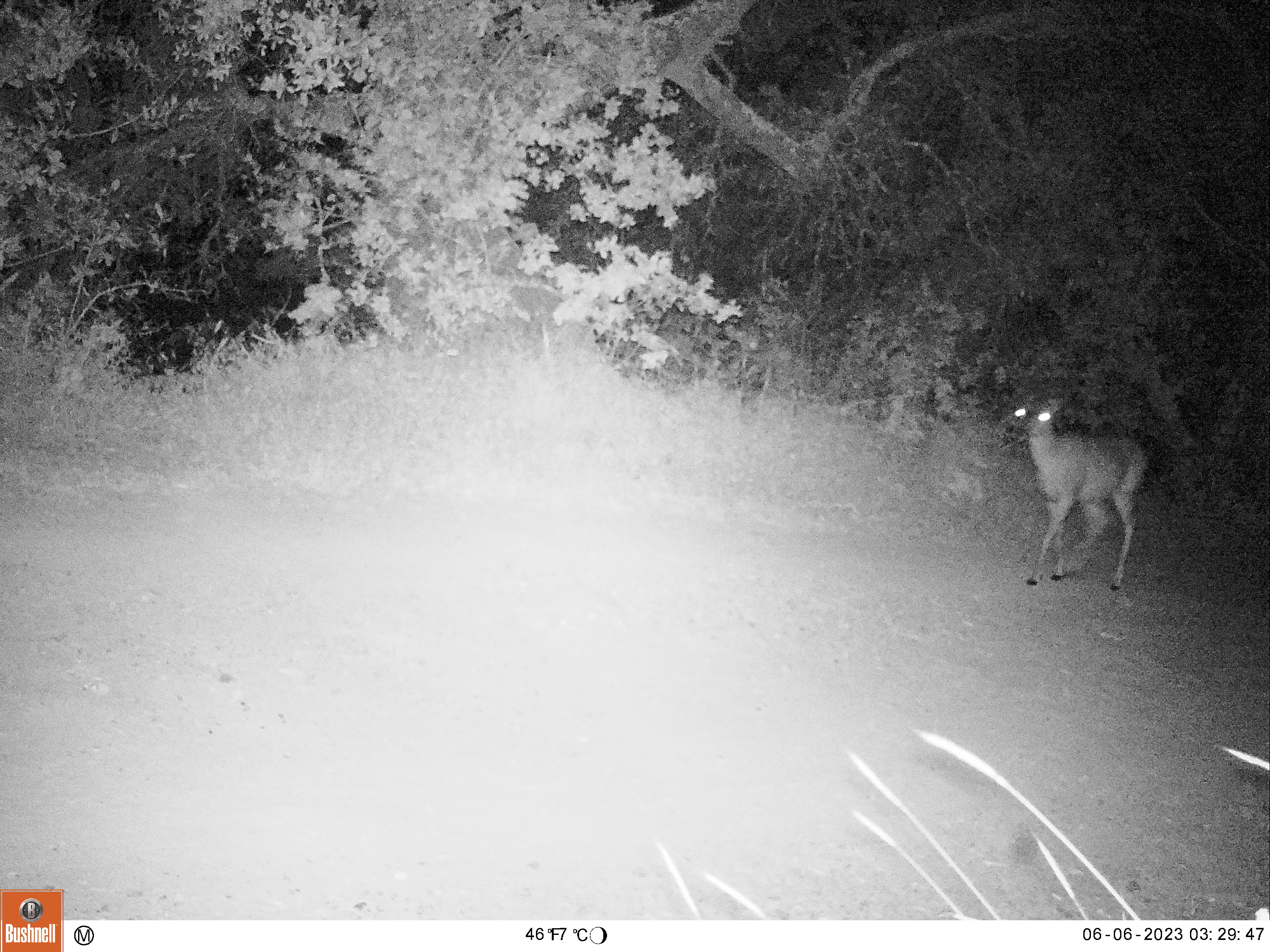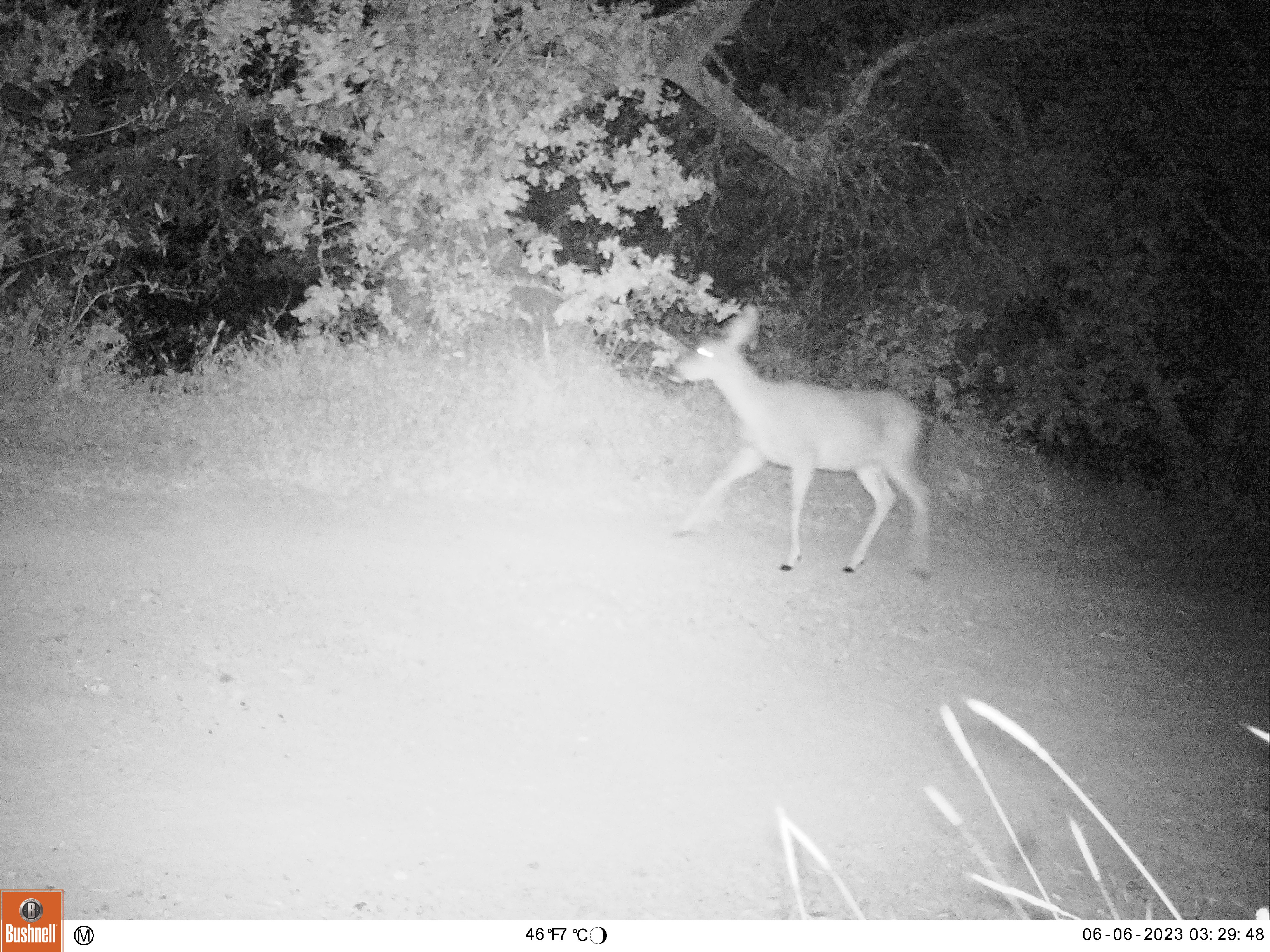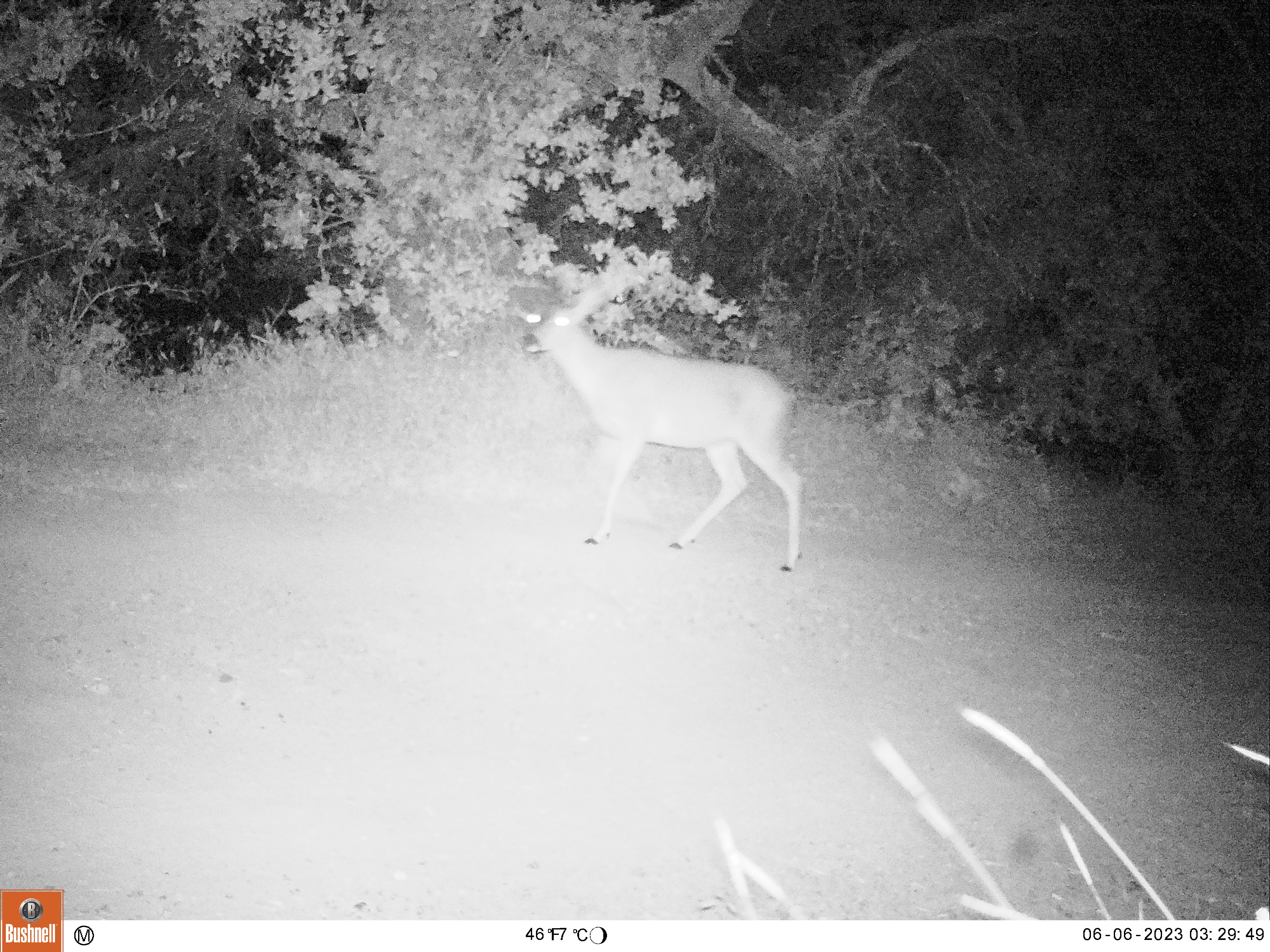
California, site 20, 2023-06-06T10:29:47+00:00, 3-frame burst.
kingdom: Animalia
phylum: Chordata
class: Mammalia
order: Artiodactyla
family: Cervidae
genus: Odocoileus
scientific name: Odocoileus hemionus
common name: mule deer